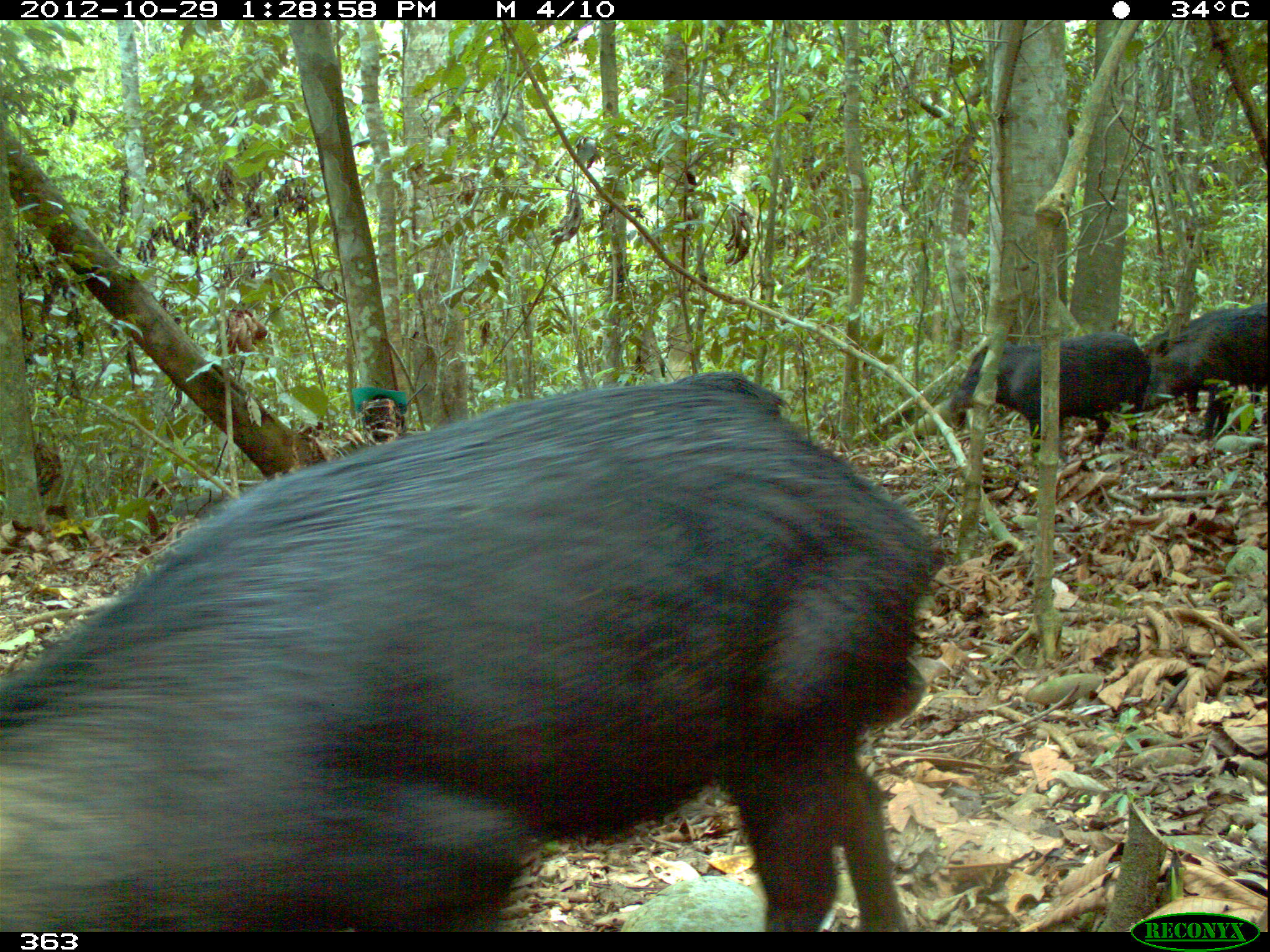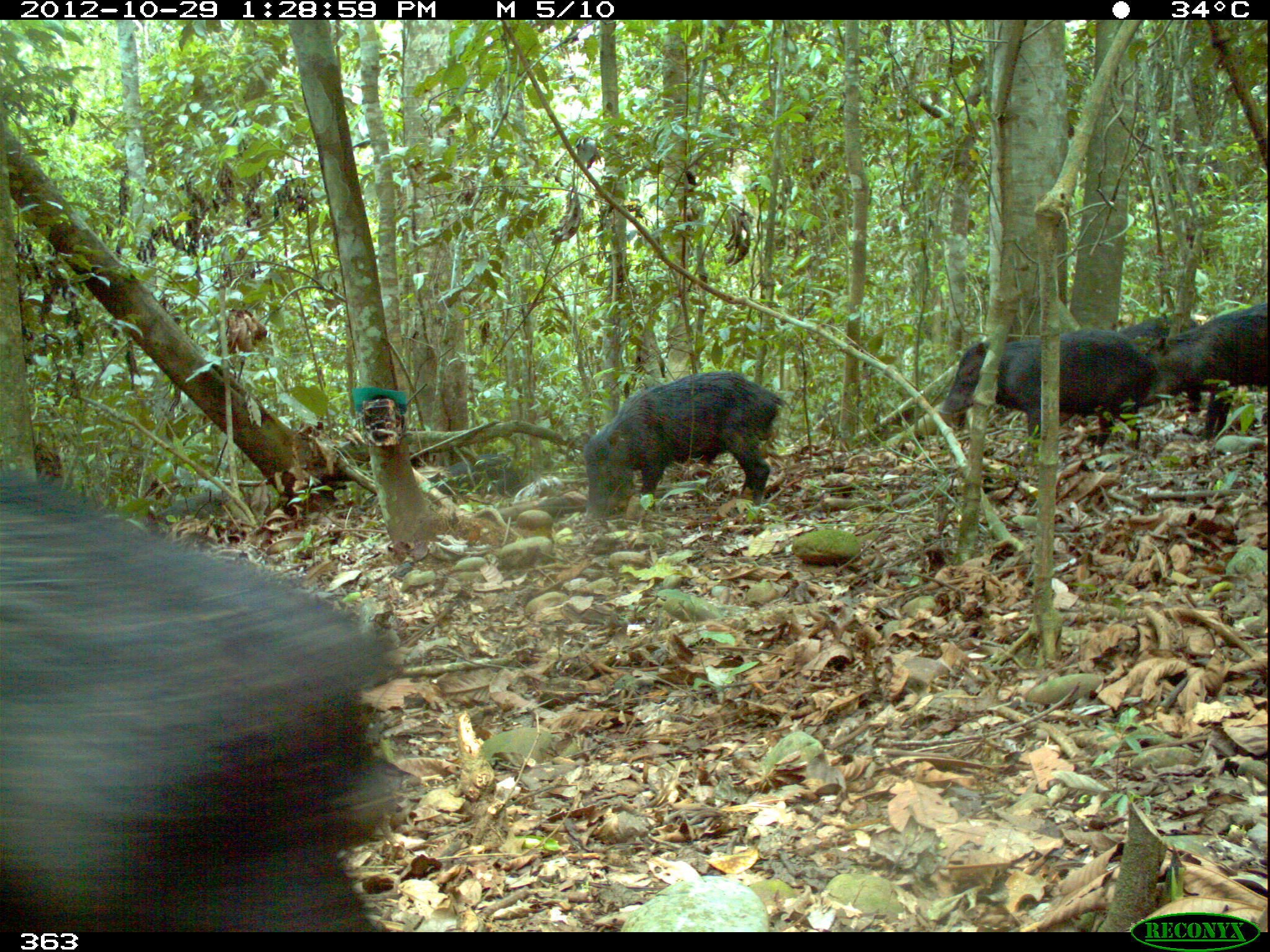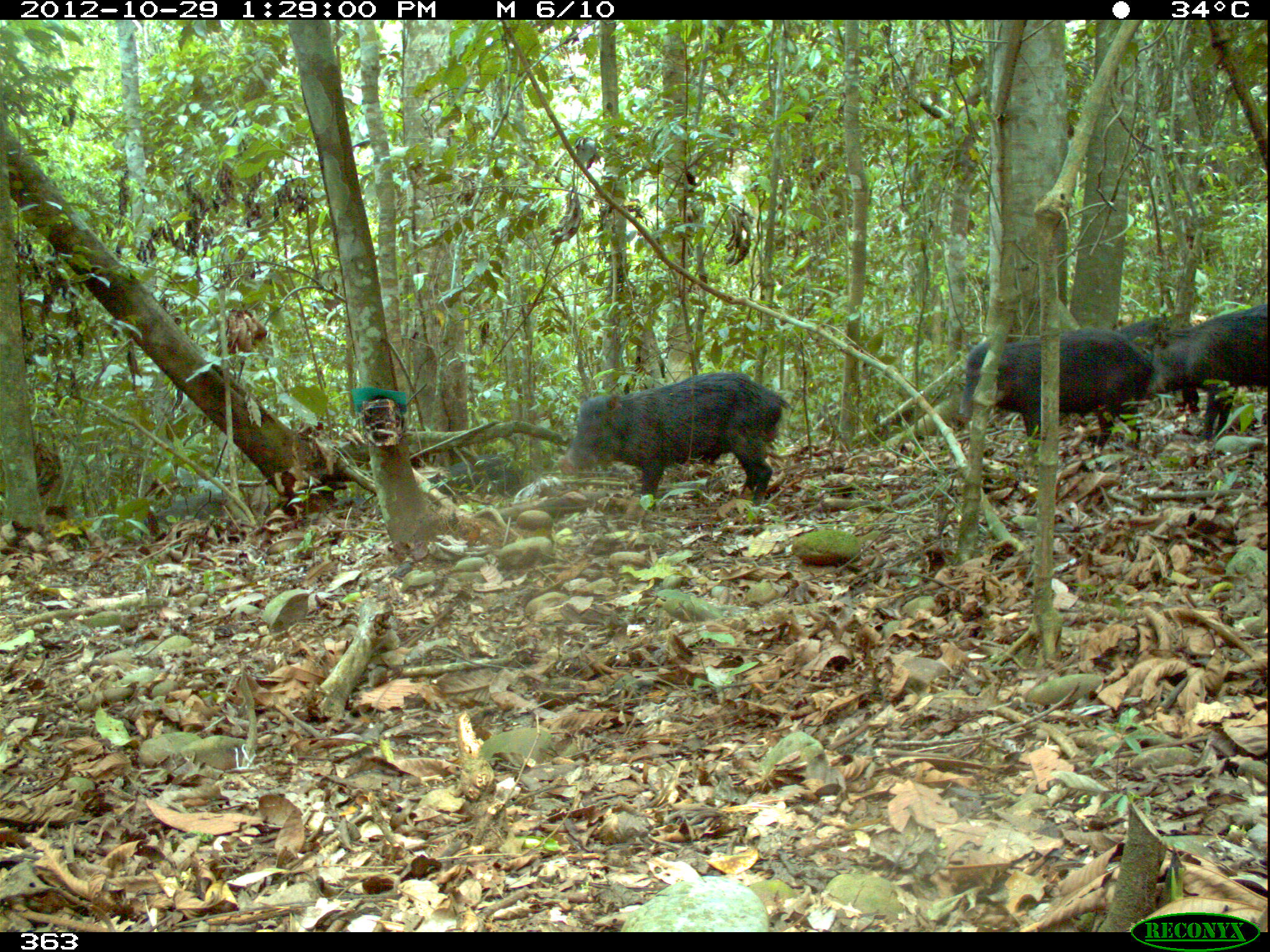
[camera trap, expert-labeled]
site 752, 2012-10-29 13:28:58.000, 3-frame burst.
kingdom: Animalia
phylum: Chordata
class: Mammalia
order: Artiodactyla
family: Tayassuidae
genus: Tayassu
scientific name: Tayassu pecari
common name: white-lipped peccary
Tayassu pecari (white-lipped peccary).